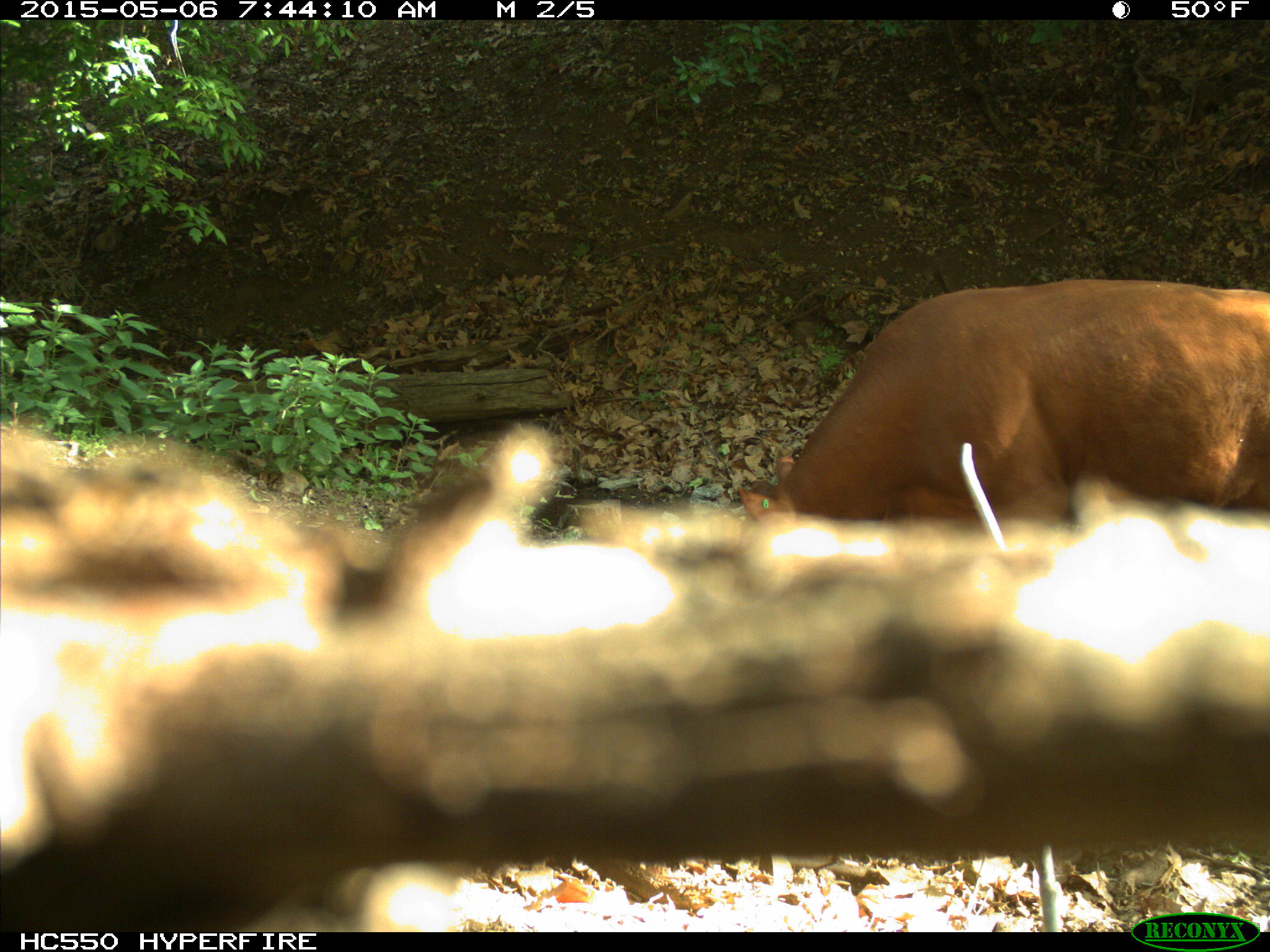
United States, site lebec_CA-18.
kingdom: Animalia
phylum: Chordata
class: Mammalia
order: Artiodactyla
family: Bovidae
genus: Bos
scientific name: Bos taurus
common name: domestic cow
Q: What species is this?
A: Bos taurus (domestic cow).